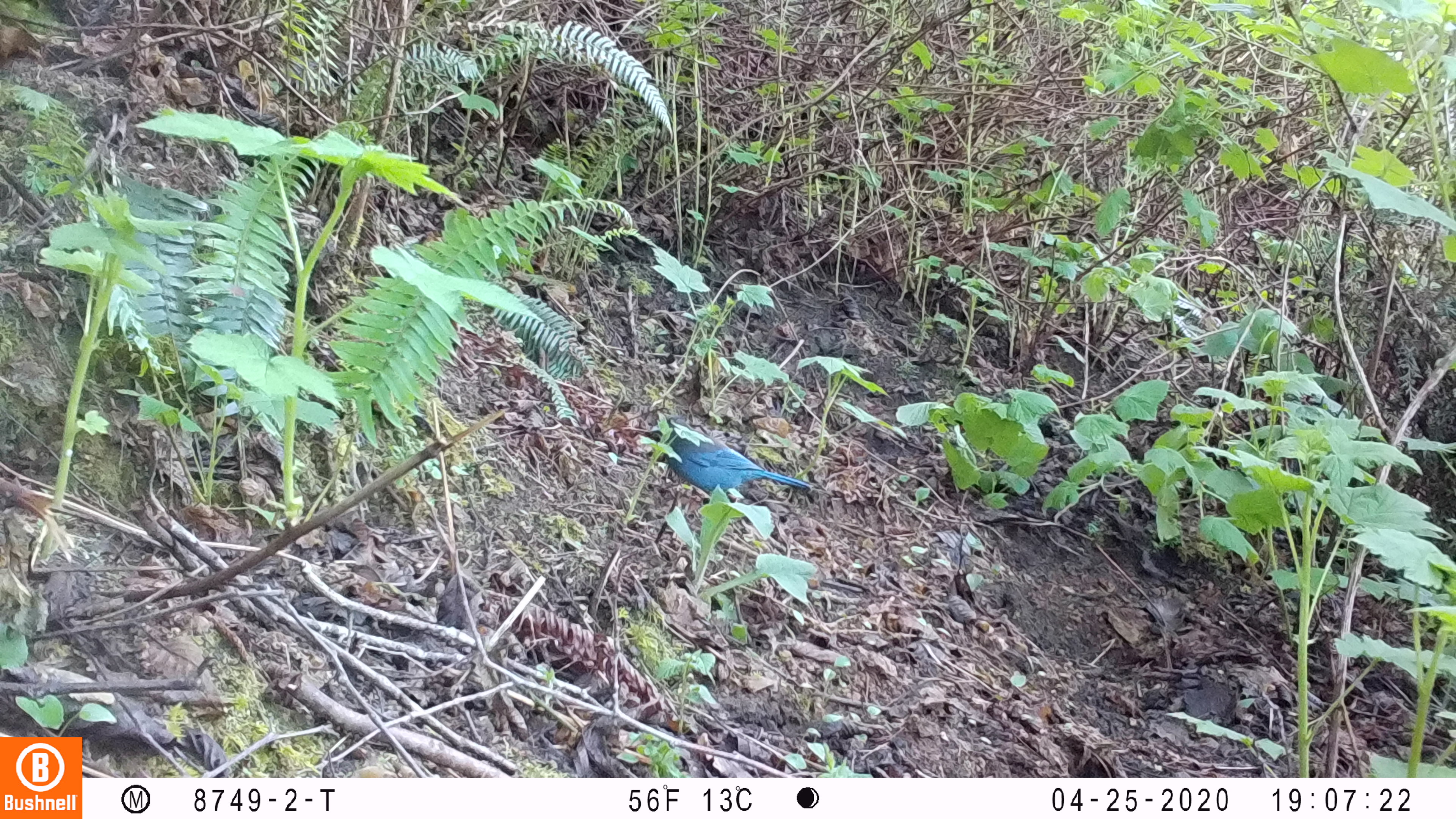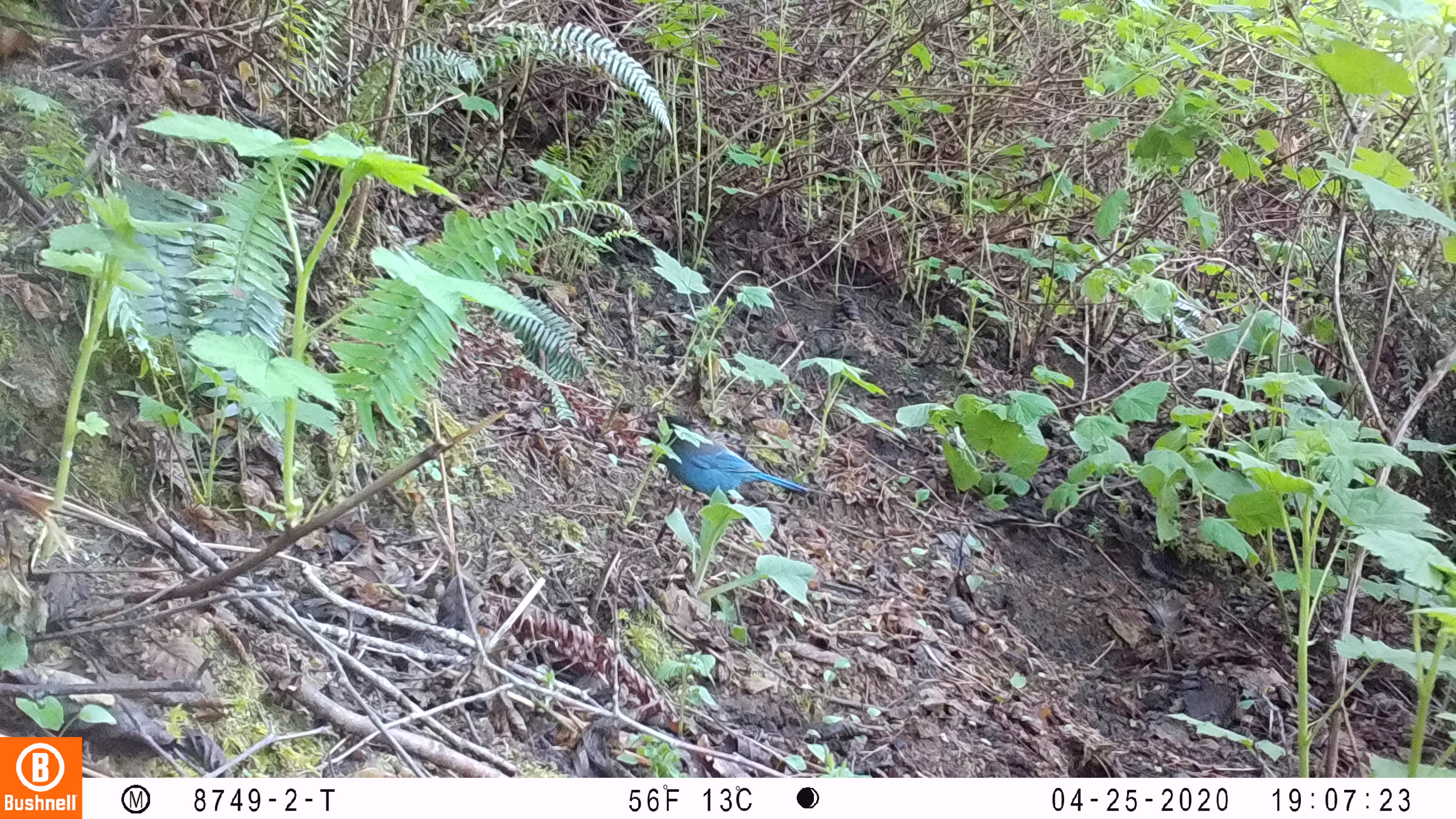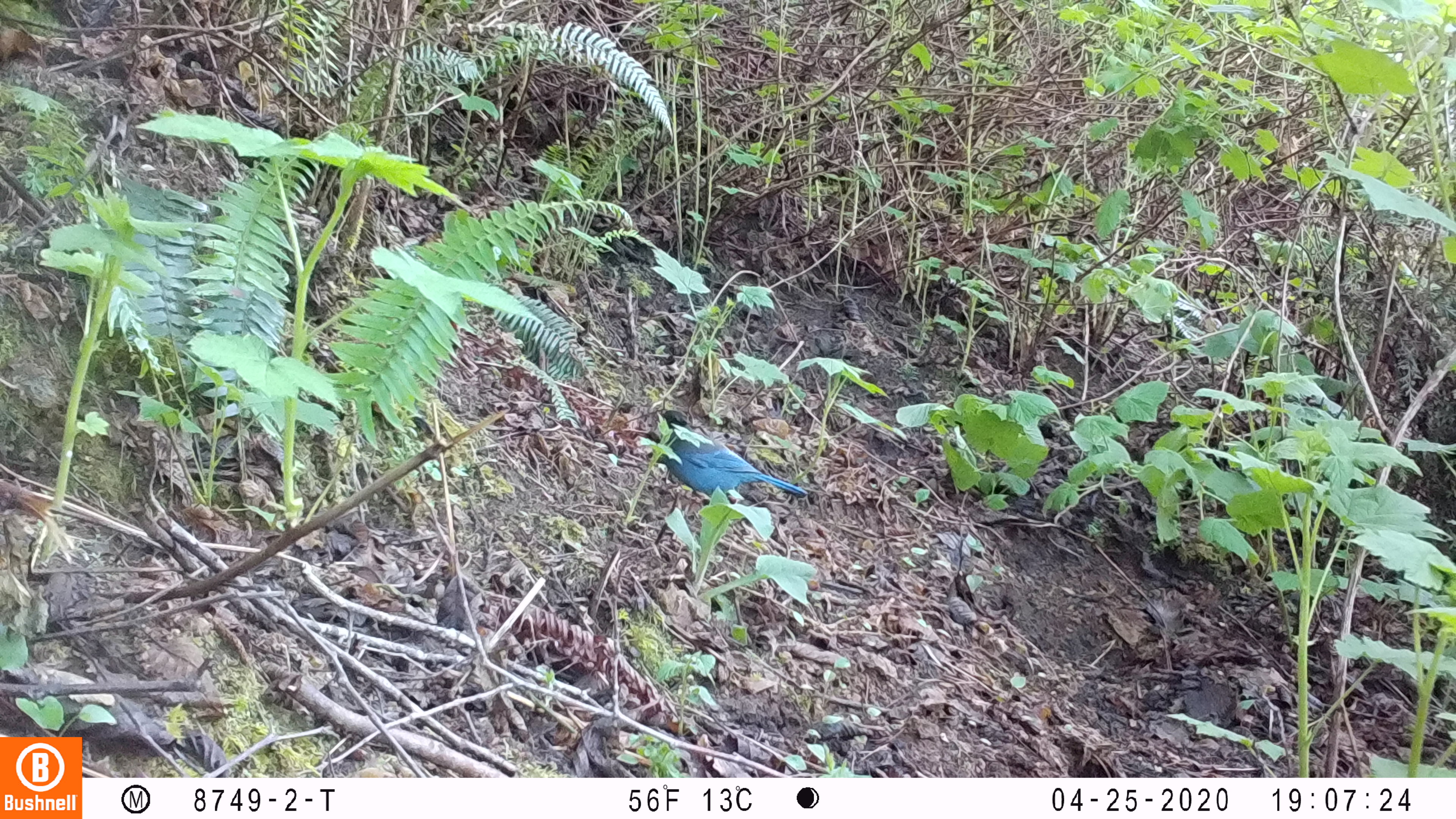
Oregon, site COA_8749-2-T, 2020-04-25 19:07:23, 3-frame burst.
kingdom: Animalia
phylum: Chordata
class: Aves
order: Passeriformes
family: Corvidae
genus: Cyanocitta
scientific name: Cyanocitta stelleri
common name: steller's jay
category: stellers jay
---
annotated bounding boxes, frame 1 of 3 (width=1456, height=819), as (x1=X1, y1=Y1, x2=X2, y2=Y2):
stellers jay: (x1=648, y1=418, x2=809, y2=501)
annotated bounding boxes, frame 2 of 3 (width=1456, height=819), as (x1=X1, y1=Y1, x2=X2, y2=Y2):
stellers jay: (x1=641, y1=415, x2=808, y2=504)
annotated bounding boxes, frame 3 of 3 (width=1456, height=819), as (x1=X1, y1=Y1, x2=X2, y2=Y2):
stellers jay: (x1=642, y1=412, x2=806, y2=509)